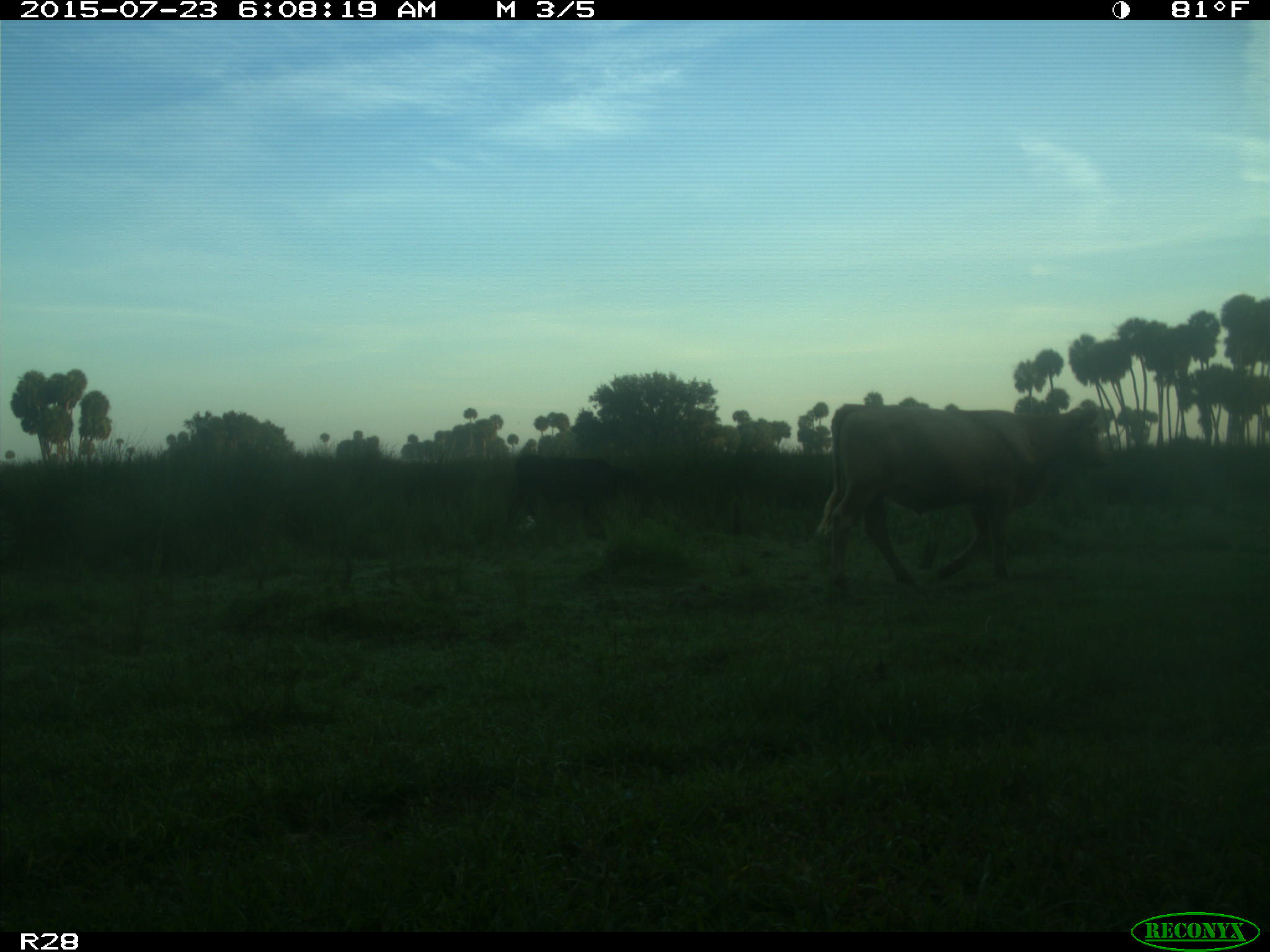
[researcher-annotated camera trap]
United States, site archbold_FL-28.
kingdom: Animalia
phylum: Chordata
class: Mammalia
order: Artiodactyla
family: Bovidae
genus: Bos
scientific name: Bos taurus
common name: domestic cow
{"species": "Bos taurus (domestic cow)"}